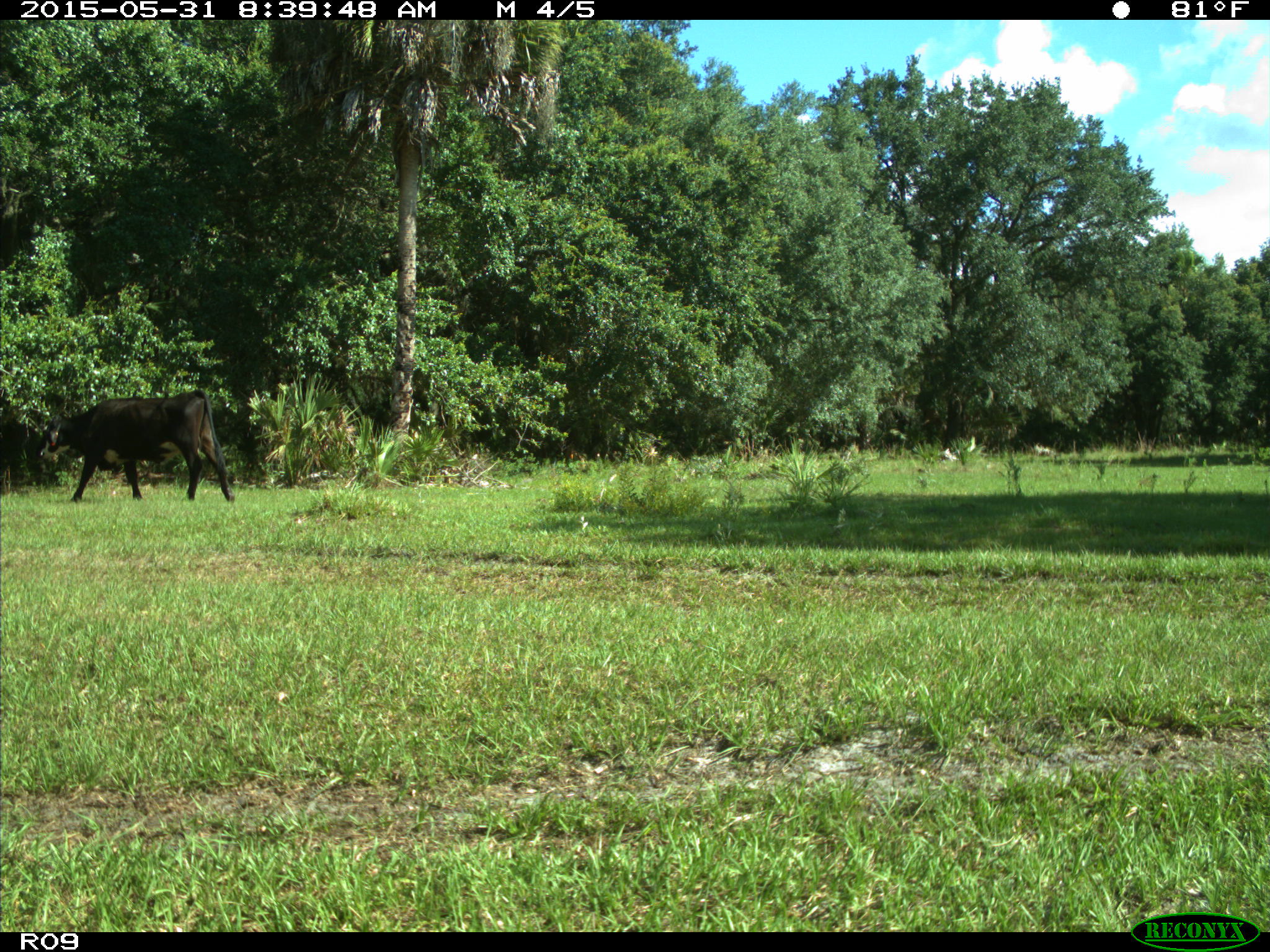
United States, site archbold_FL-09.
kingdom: Animalia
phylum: Chordata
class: Mammalia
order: Artiodactyla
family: Bovidae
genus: Bos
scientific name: Bos taurus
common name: domestic cow